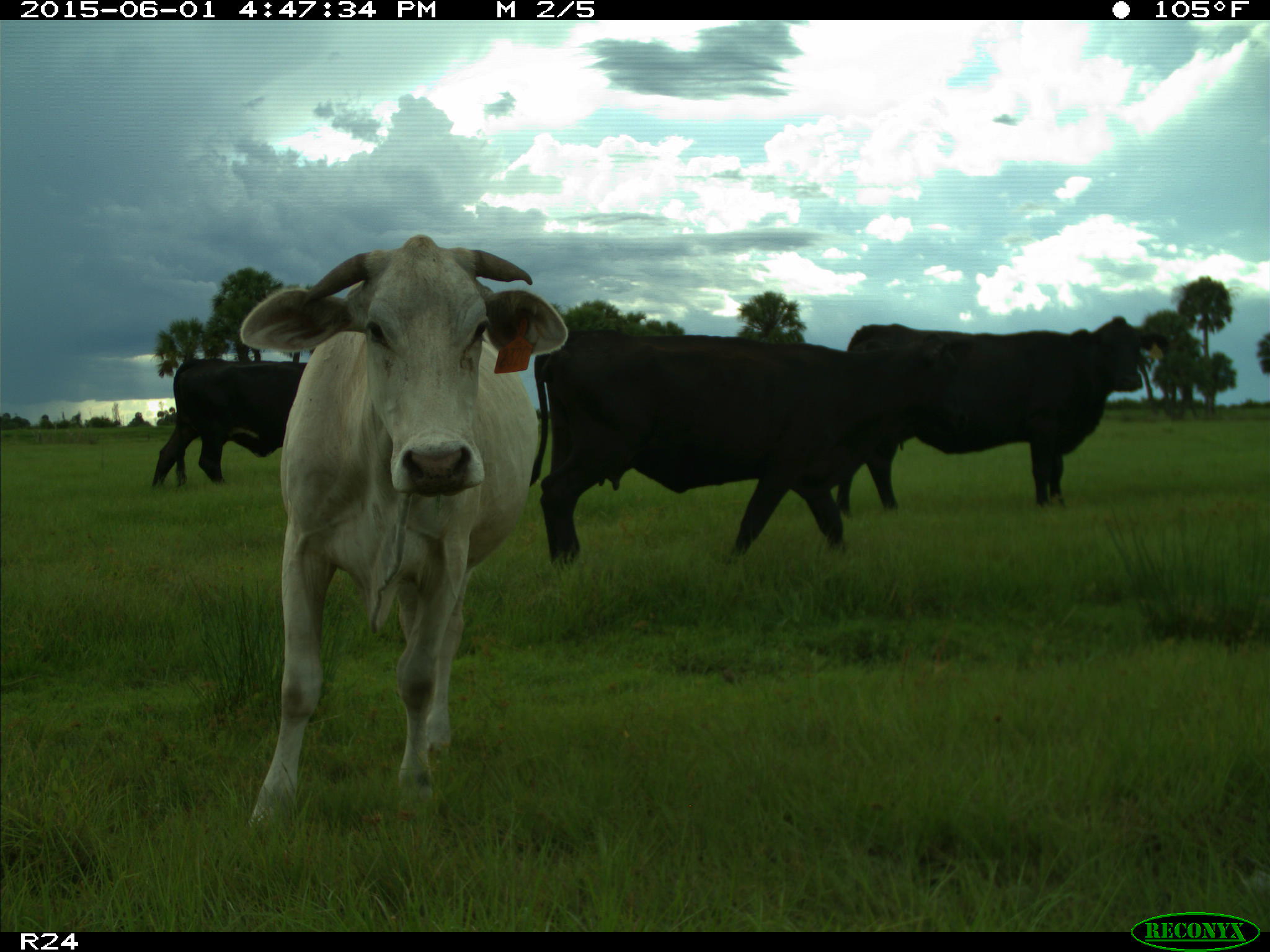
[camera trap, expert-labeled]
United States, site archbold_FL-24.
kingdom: Animalia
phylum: Chordata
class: Mammalia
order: Artiodactyla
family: Bovidae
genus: Bos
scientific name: Bos taurus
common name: domestic cow